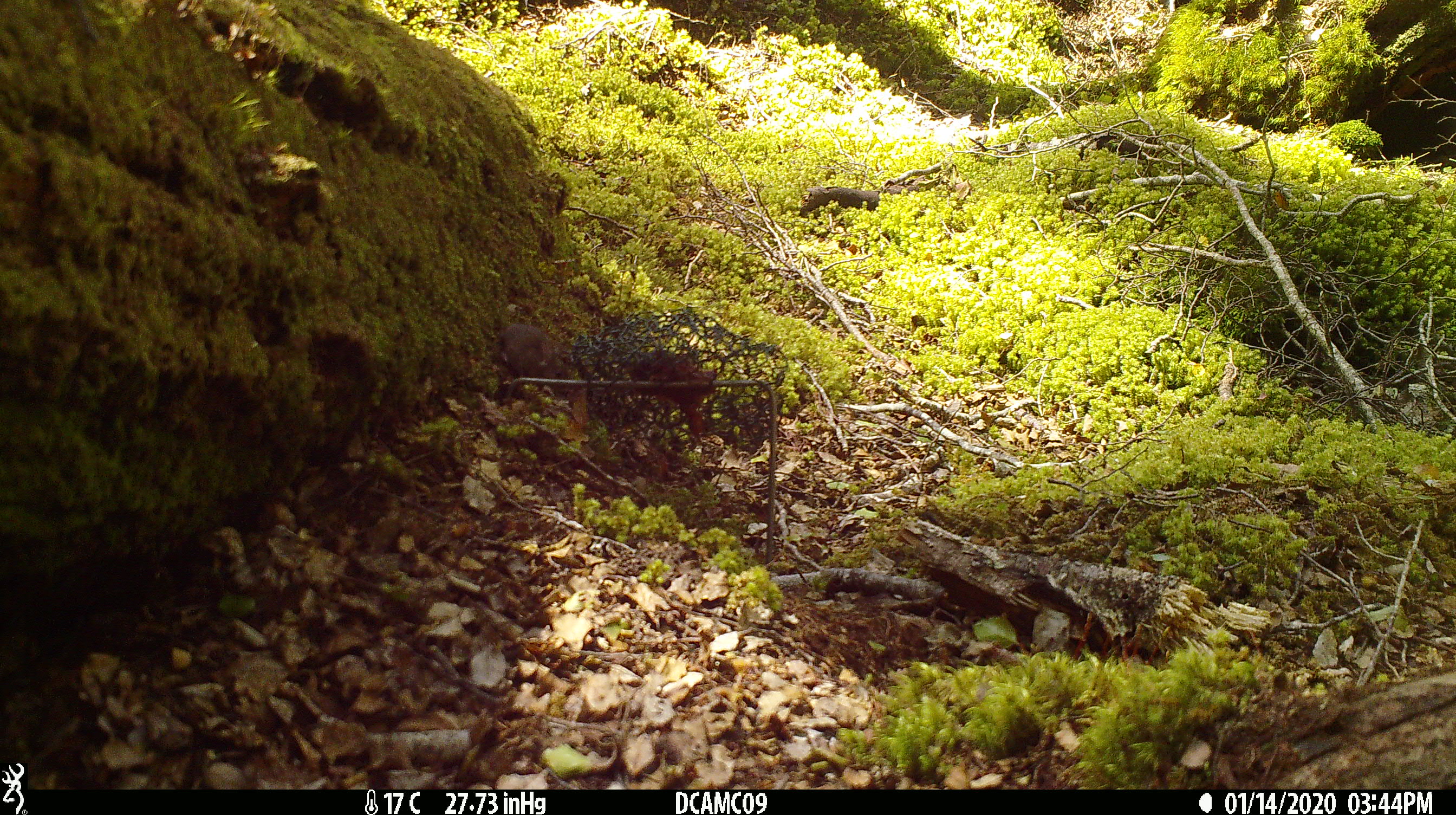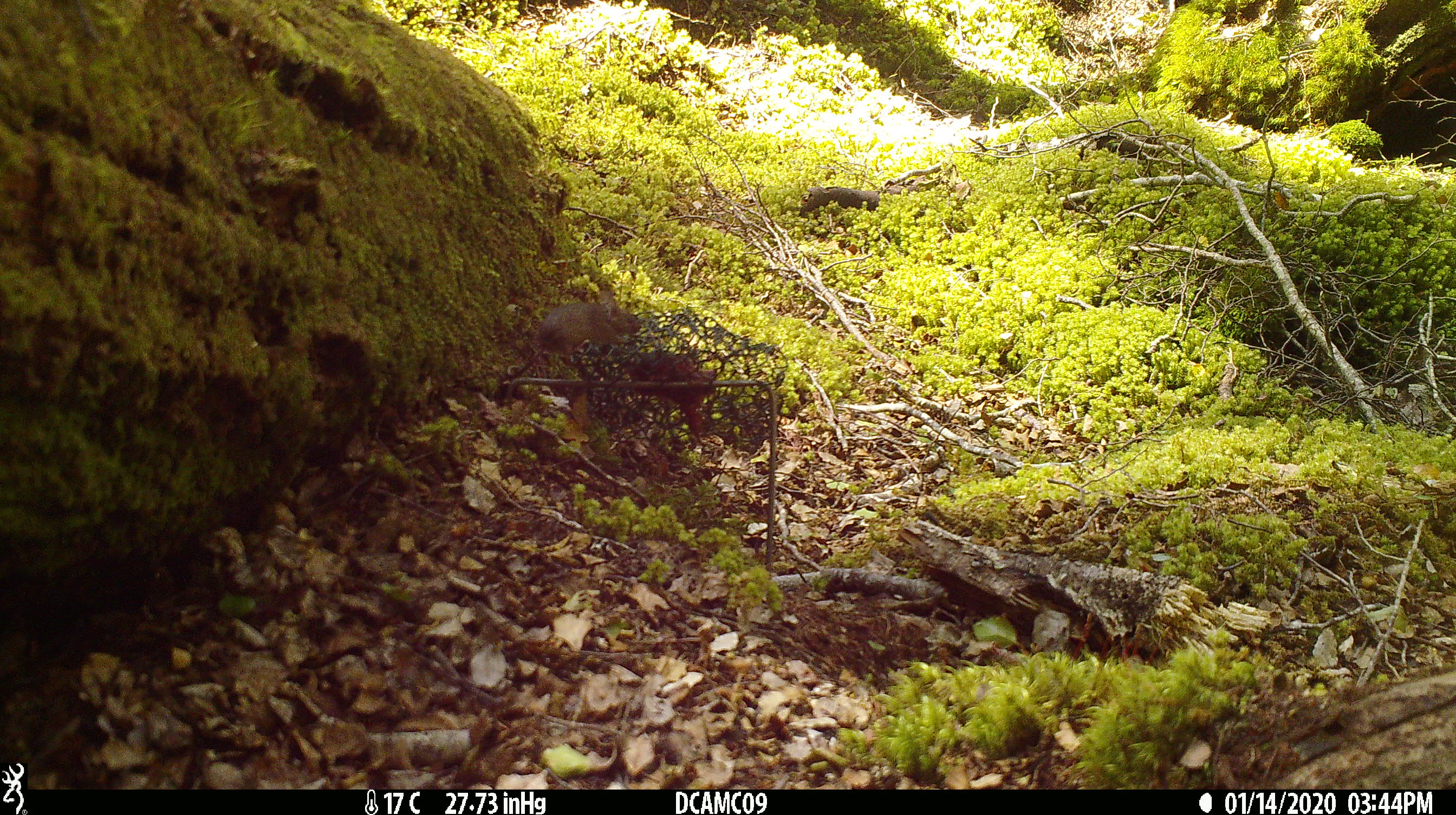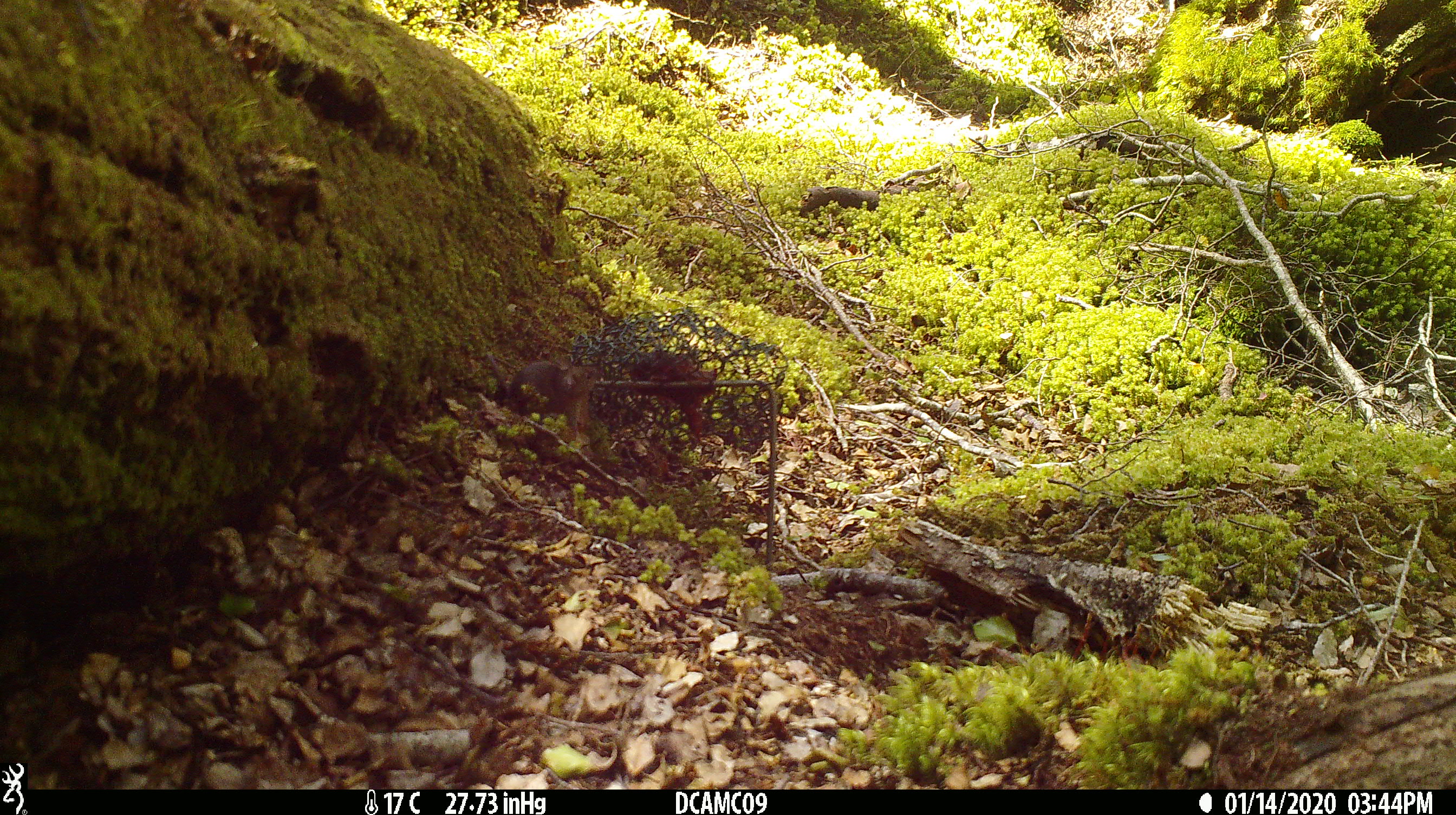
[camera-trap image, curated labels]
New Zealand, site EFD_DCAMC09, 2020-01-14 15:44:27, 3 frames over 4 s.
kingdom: Animalia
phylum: Chordata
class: Mammalia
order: Rodentia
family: Muridae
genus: Mus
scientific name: Mus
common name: mouse